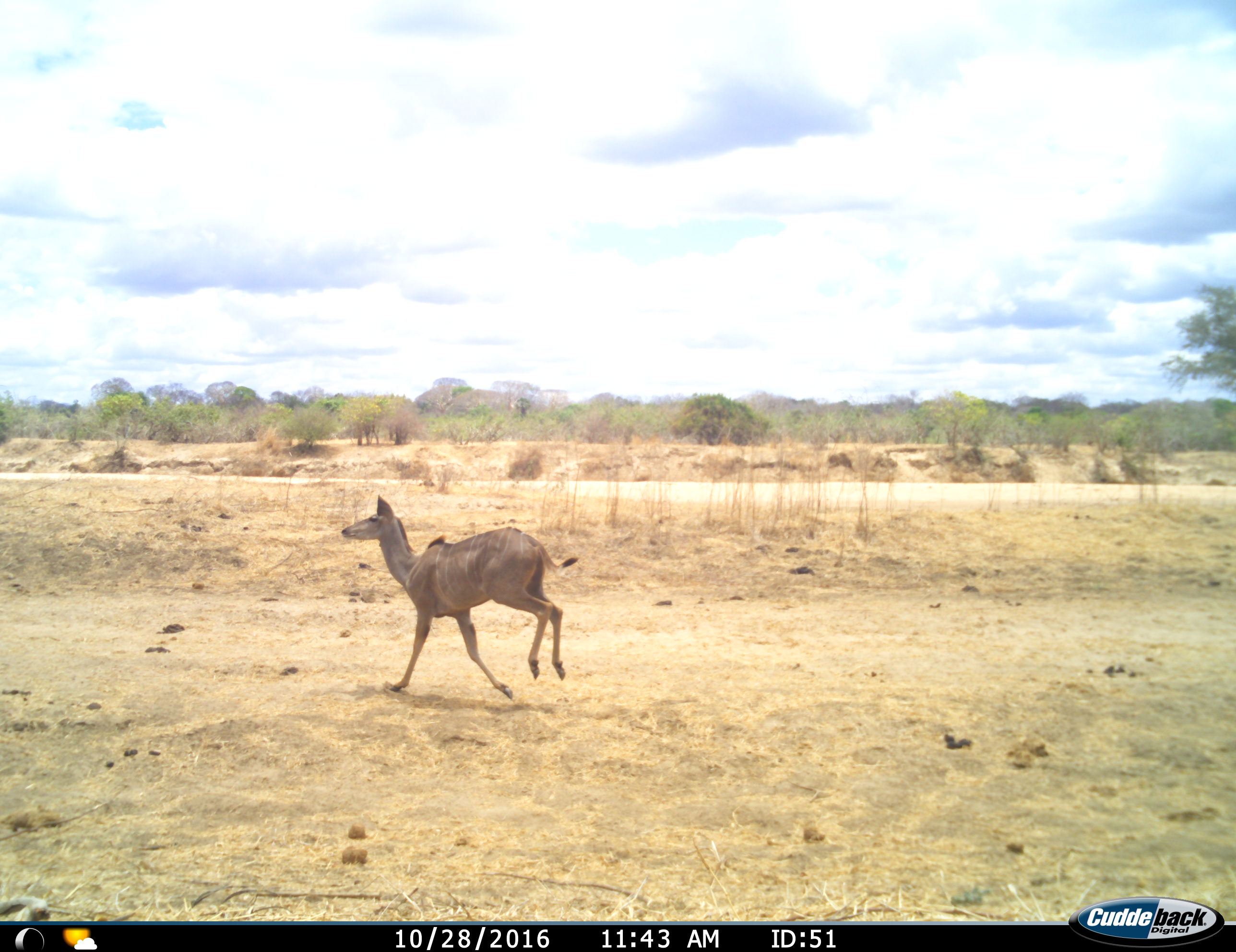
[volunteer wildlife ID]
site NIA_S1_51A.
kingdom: Animalia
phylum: Chordata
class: Mammalia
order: Artiodactyla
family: Bovidae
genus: Tragelaphus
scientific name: Tragelaphus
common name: kudu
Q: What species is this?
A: Kudu (Tragelaphus).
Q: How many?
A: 1.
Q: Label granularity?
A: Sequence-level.